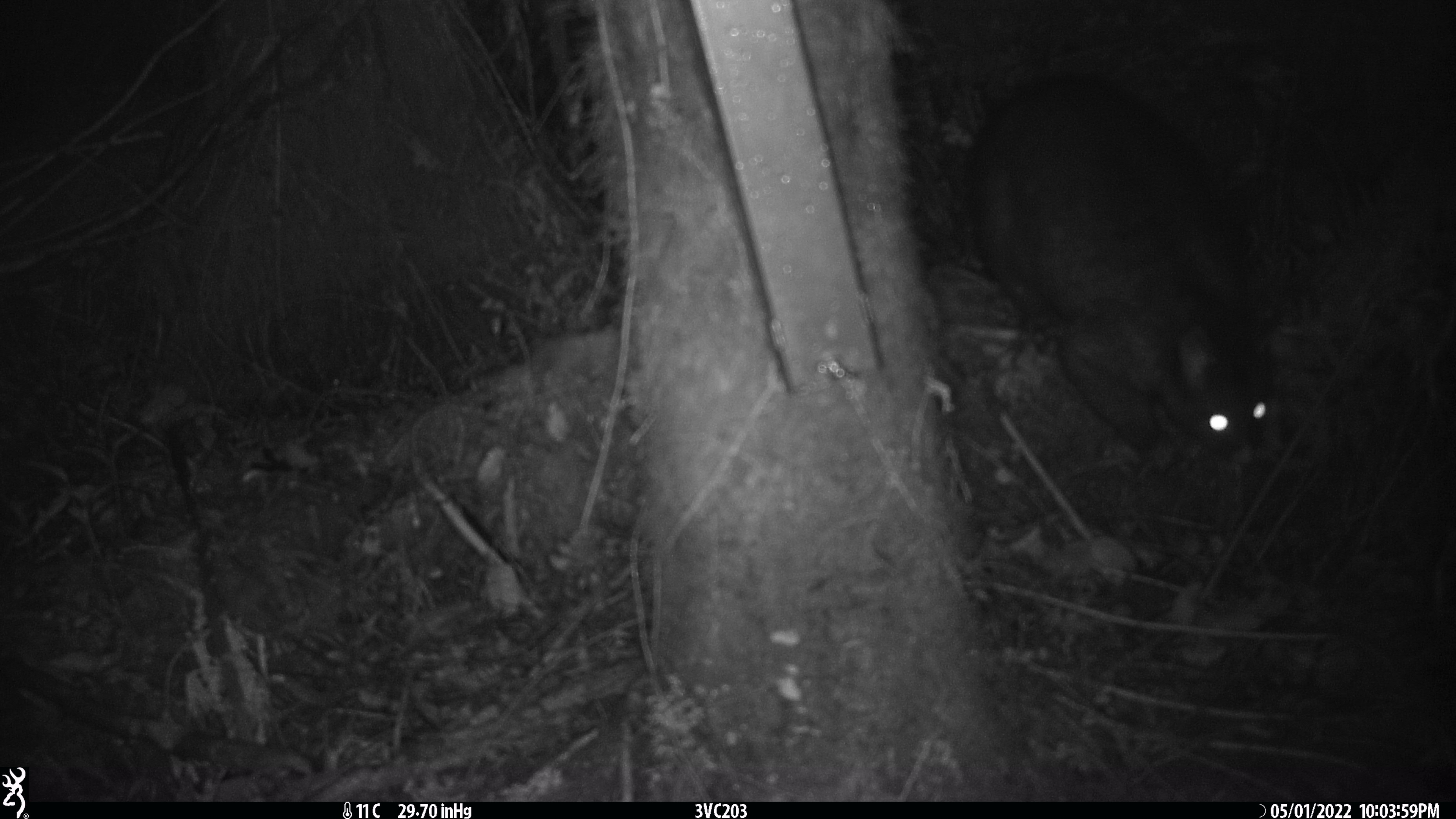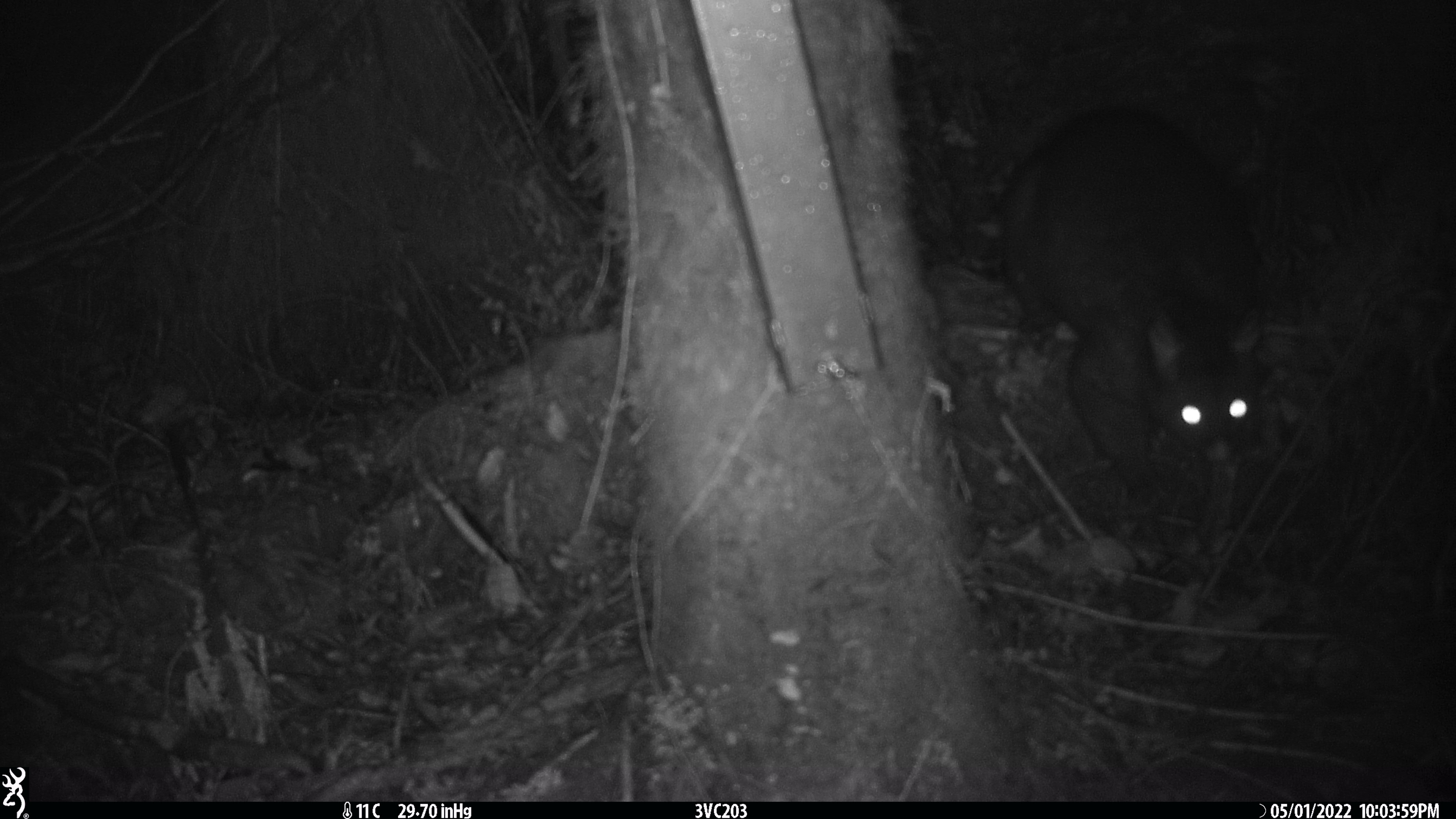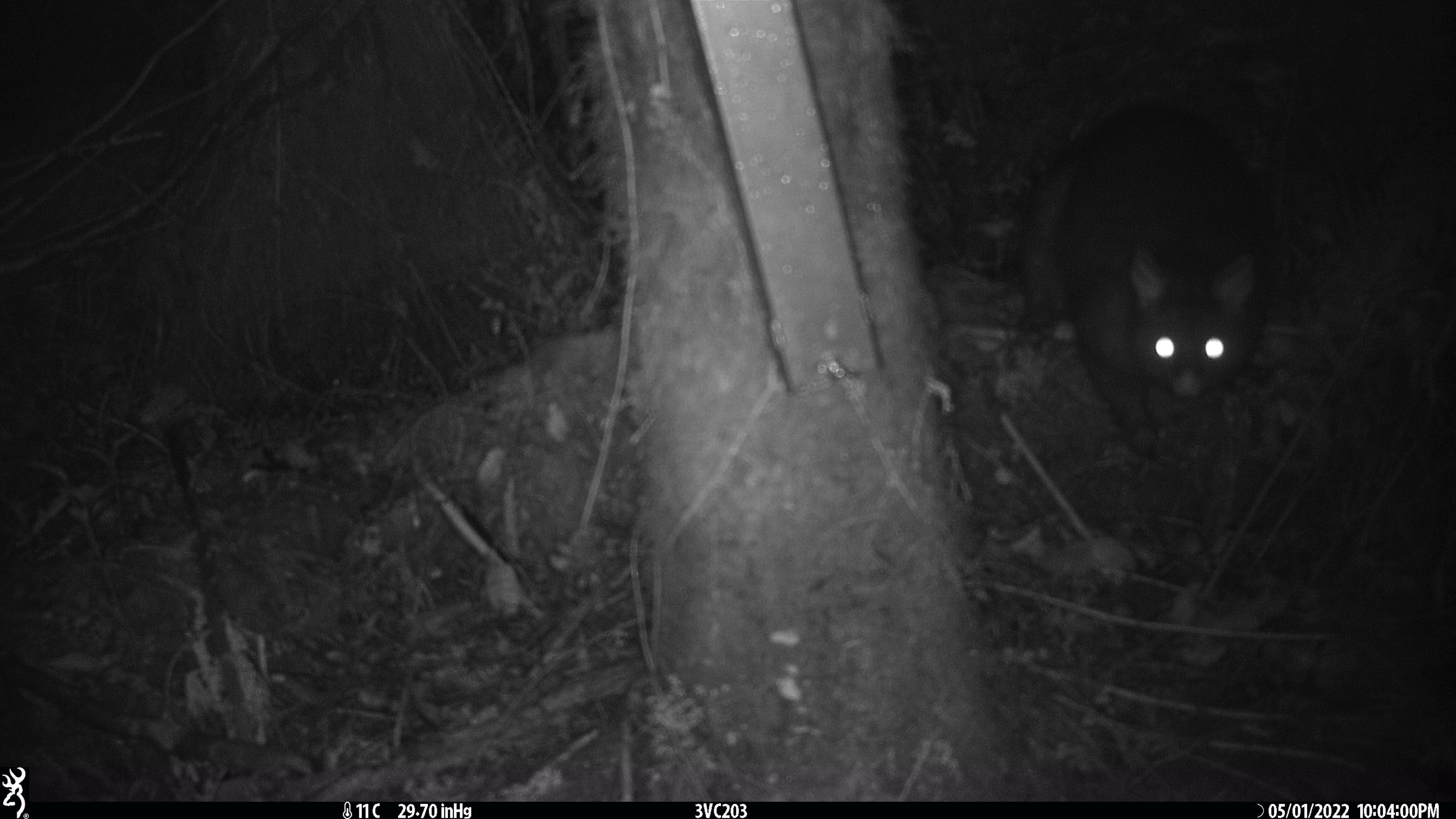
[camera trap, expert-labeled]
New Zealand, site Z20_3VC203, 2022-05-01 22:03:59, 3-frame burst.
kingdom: Animalia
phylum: Chordata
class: Mammalia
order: Diprotodontia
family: Phalangeridae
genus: Trichosurus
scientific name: Trichosurus vulpecula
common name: common brushtail possum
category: possum